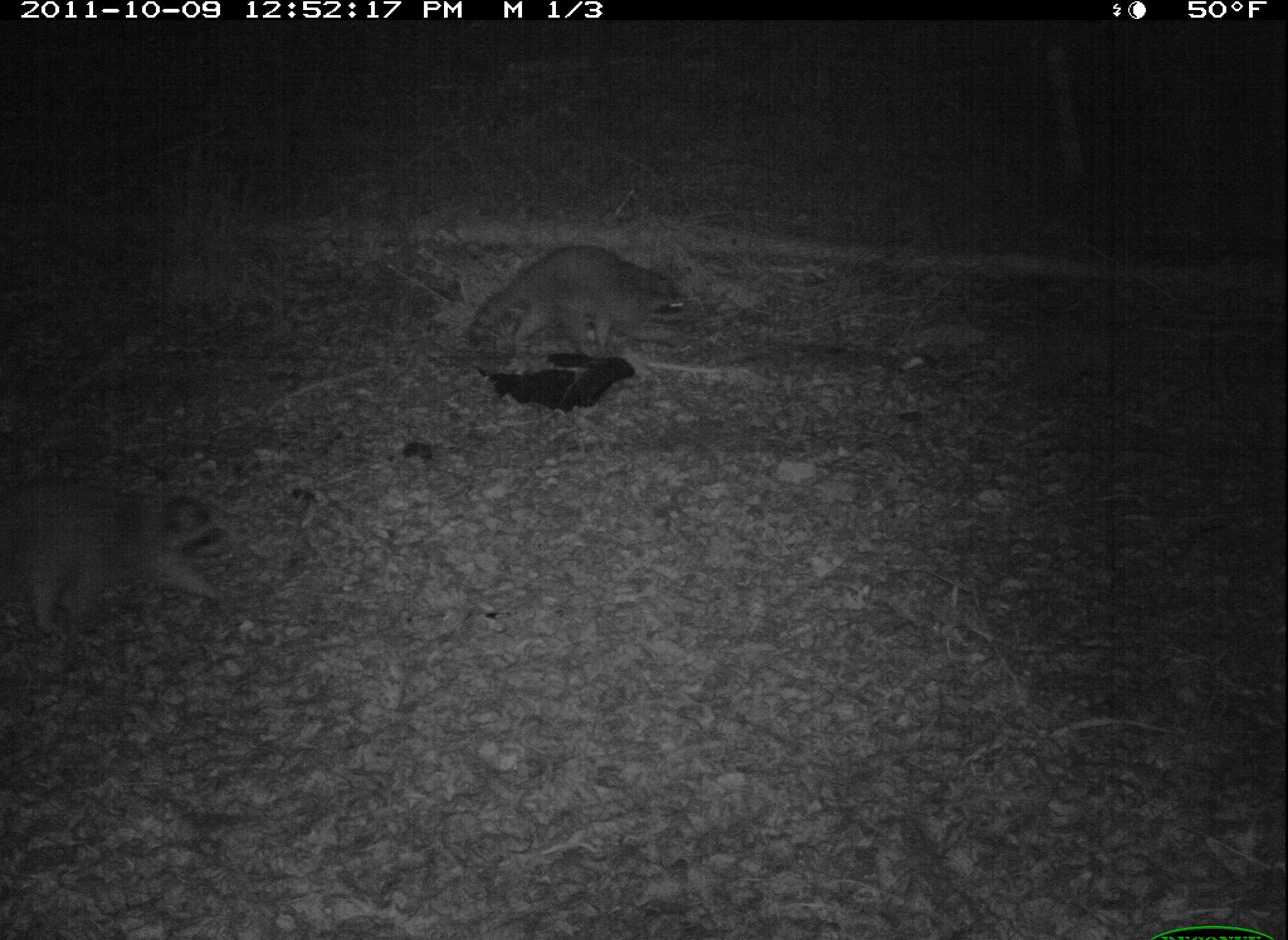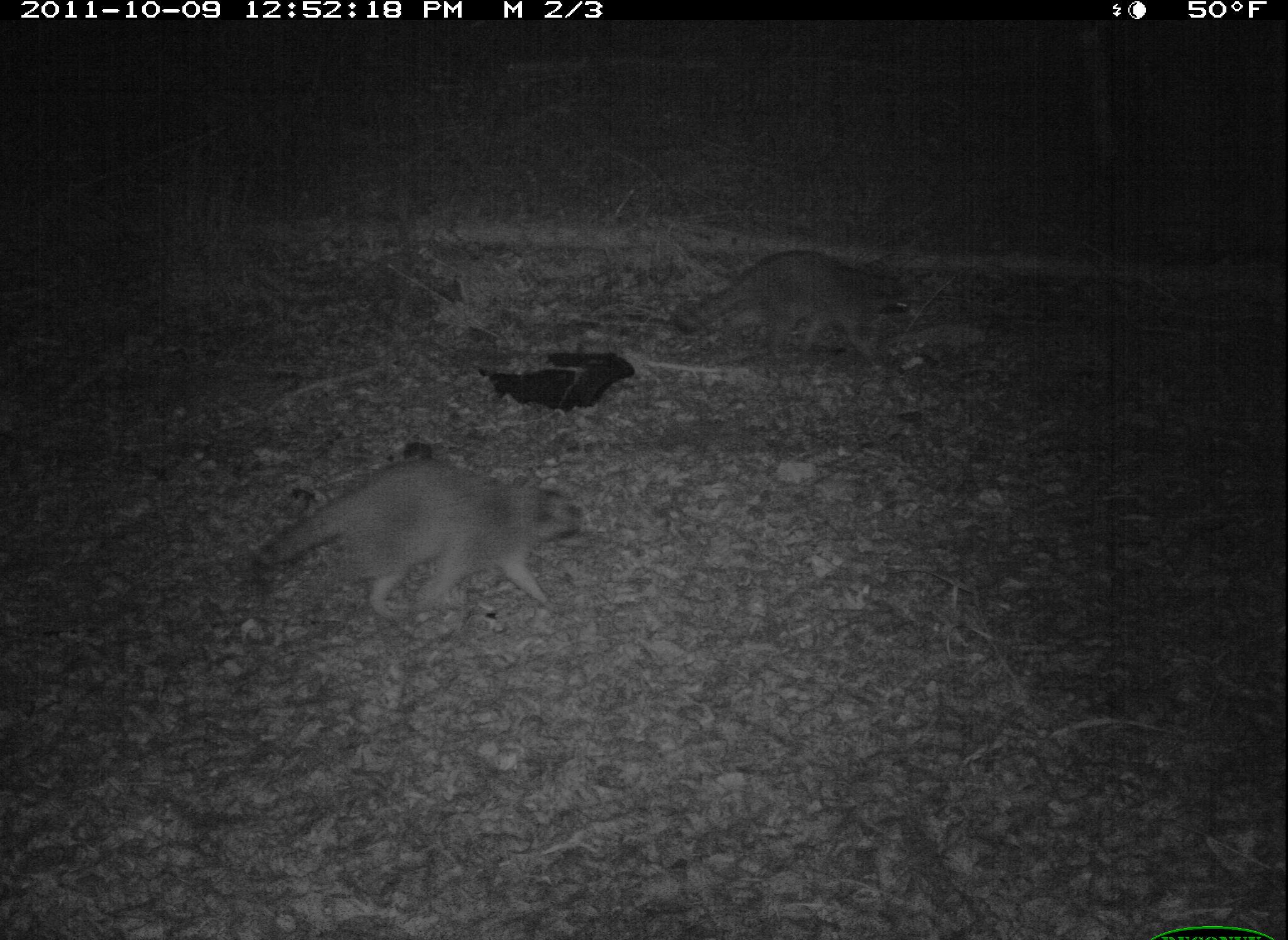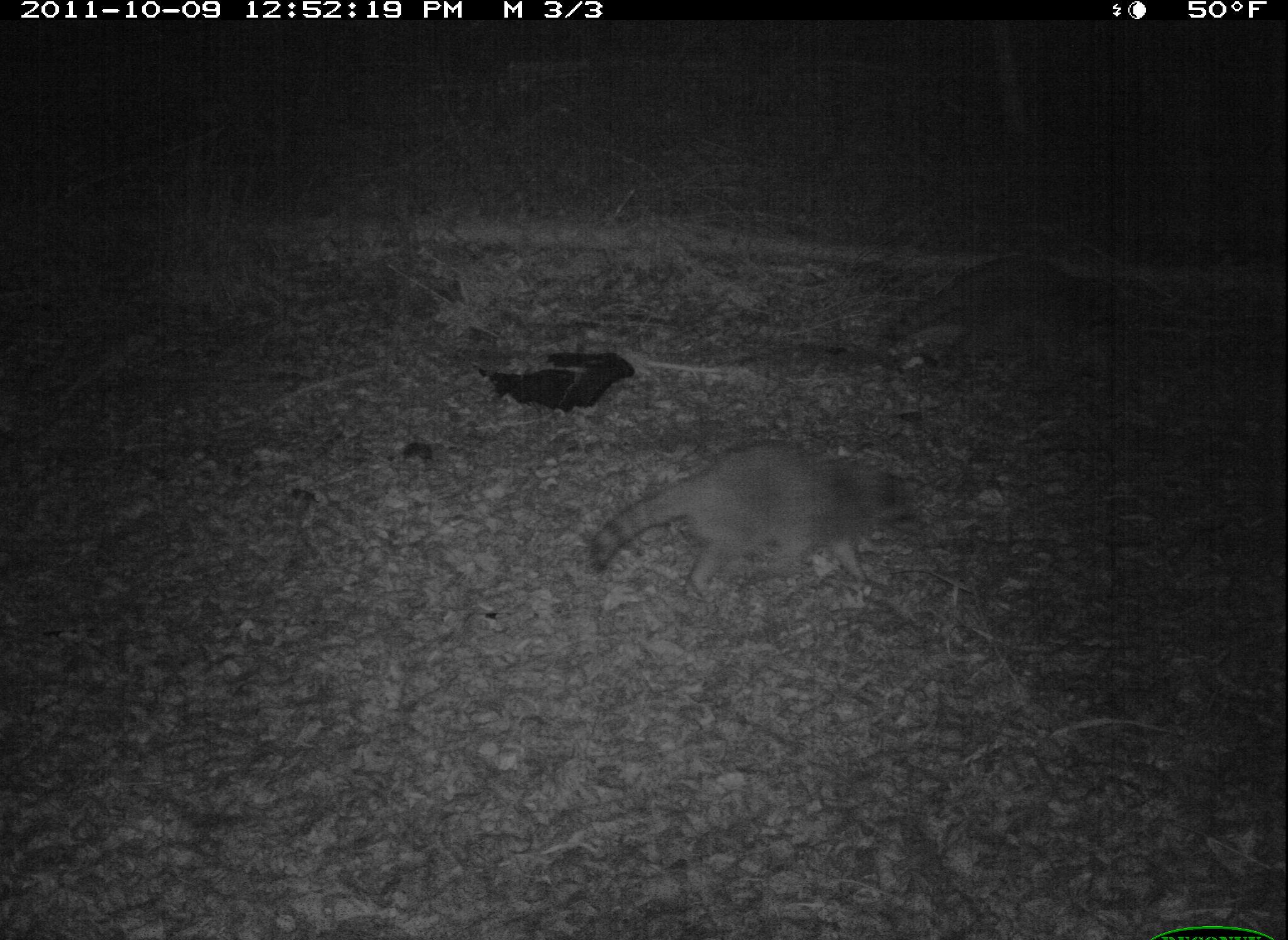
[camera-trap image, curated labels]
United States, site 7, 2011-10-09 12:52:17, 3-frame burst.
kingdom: Animalia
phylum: Chordata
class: Mammalia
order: Carnivora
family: Procyonidae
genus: Procyon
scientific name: Procyon lotor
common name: raccoon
Raccoon (Procyon lotor).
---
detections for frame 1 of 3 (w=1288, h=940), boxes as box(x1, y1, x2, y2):
raccoon: box(0, 471, 266, 632); box(448, 231, 712, 370)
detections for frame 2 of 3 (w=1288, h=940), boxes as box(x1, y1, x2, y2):
raccoon: box(248, 449, 594, 622); box(660, 236, 942, 383)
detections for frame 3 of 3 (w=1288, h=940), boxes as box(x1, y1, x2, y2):
raccoon: box(576, 433, 937, 615)